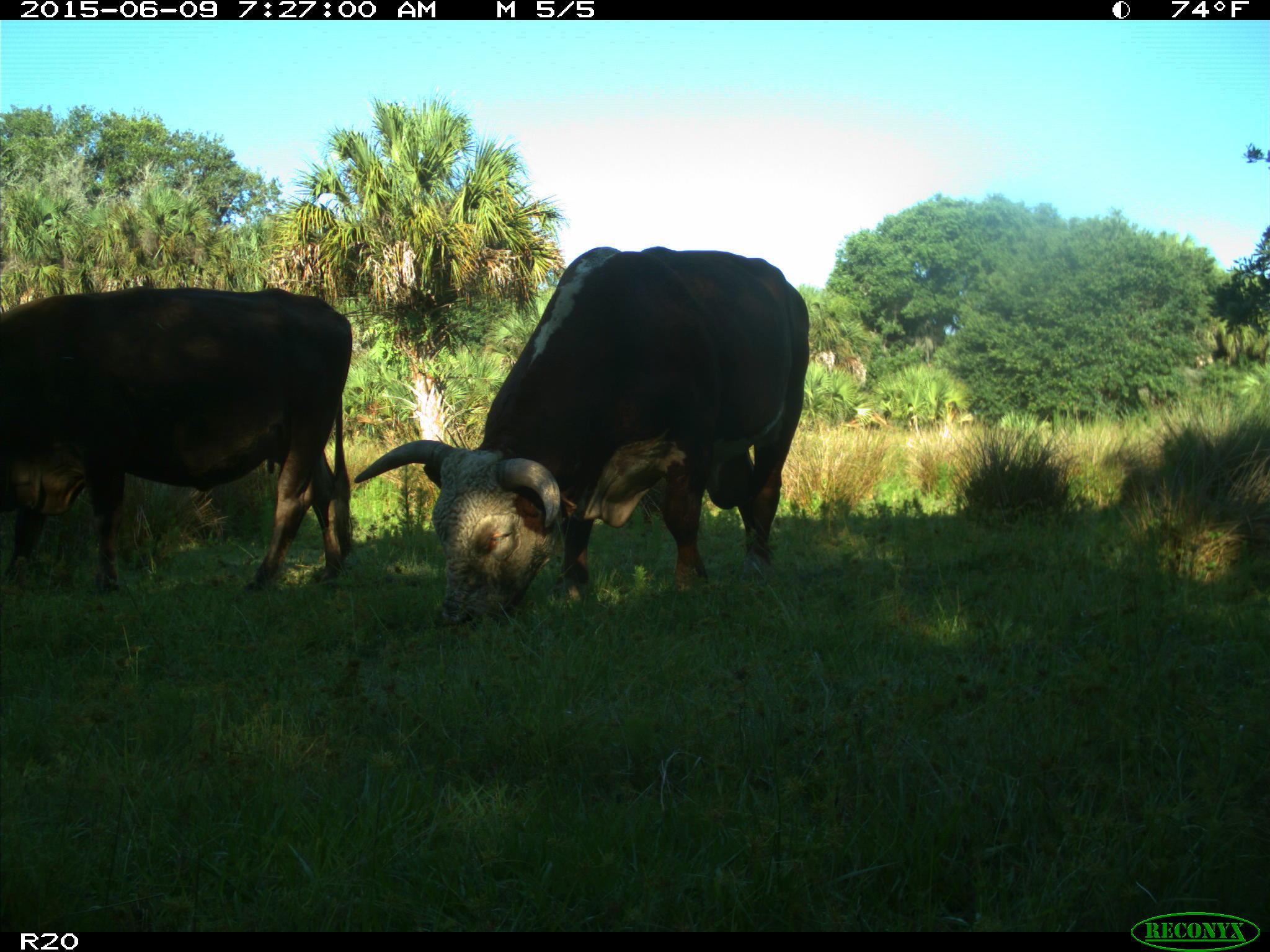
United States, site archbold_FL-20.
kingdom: Animalia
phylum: Chordata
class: Mammalia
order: Artiodactyla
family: Bovidae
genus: Bos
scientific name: Bos taurus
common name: domestic cow